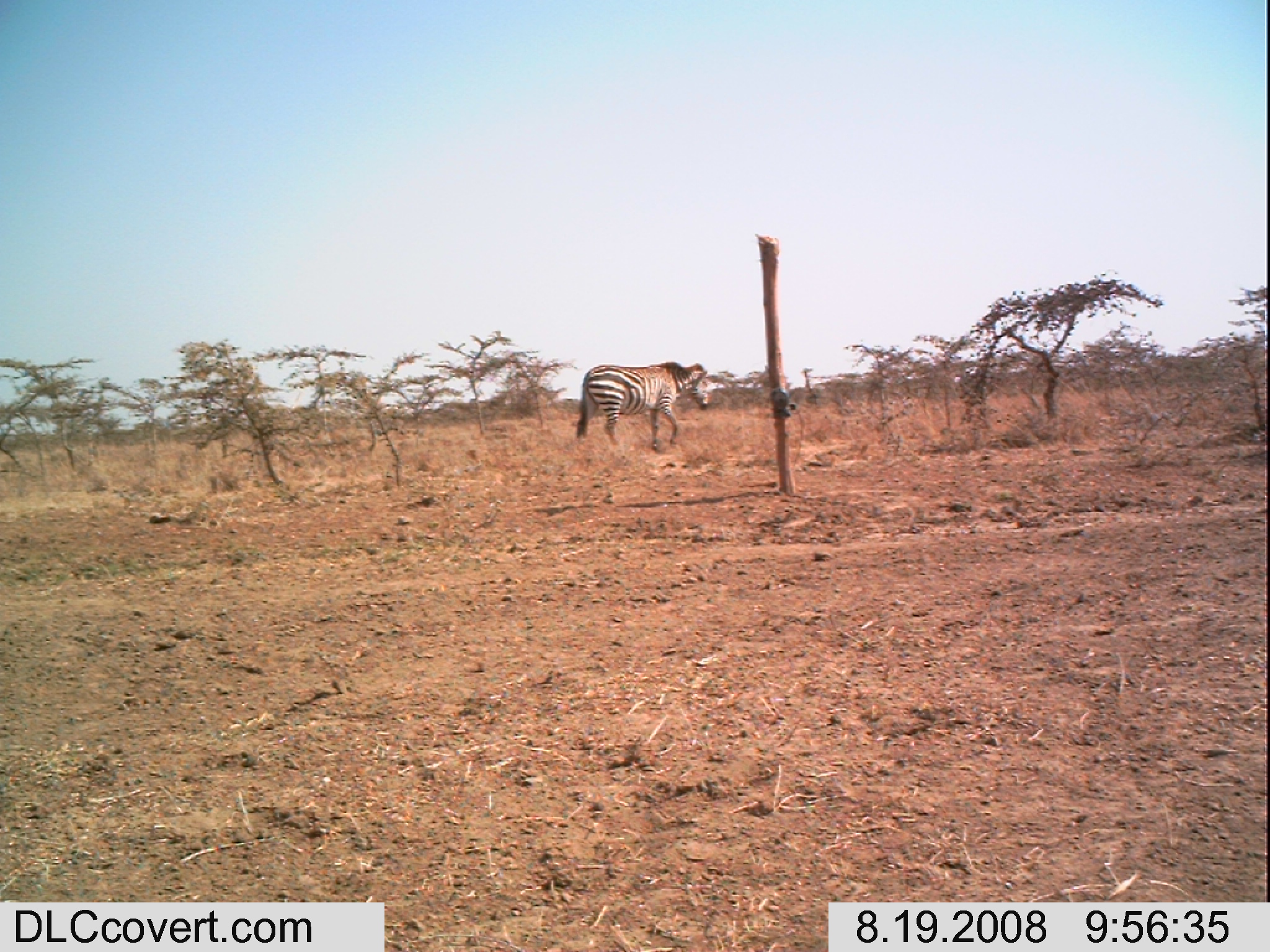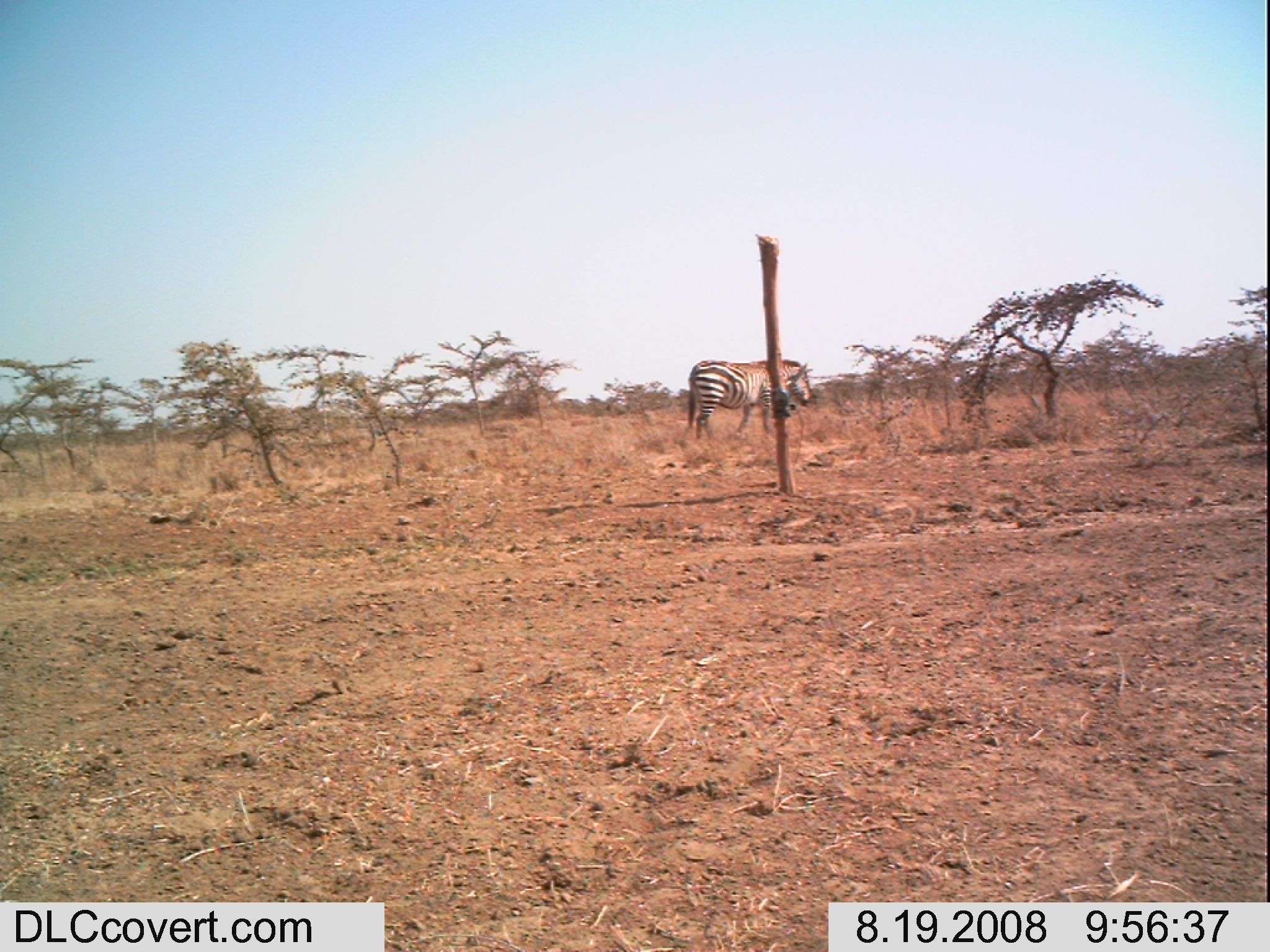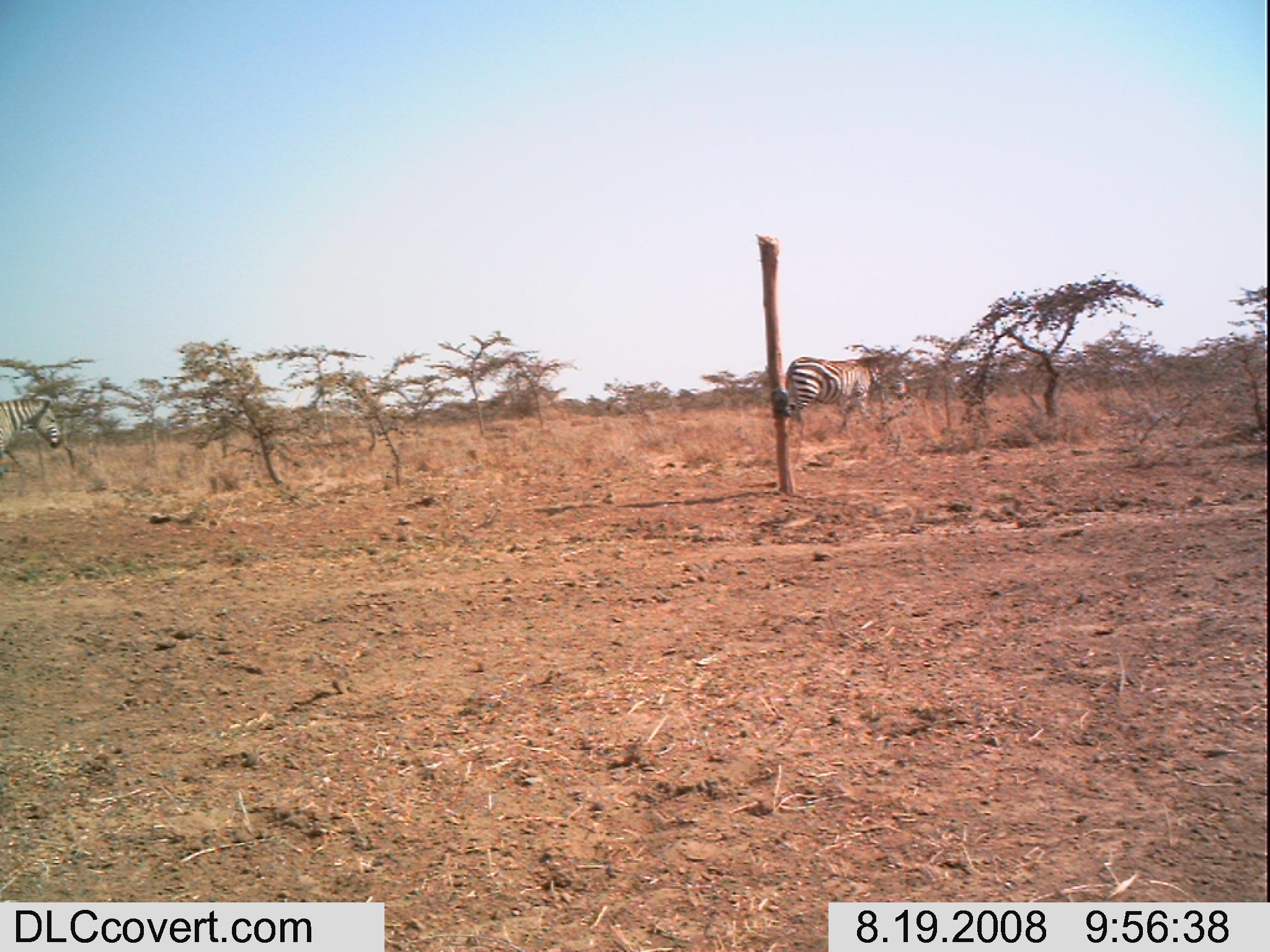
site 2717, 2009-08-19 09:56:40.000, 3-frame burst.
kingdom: Animalia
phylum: Chordata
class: Mammalia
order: Perissodactyla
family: Equidae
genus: Equus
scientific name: Equus quagga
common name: plains zebra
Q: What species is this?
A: Equus quagga (plains zebra).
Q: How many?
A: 1.